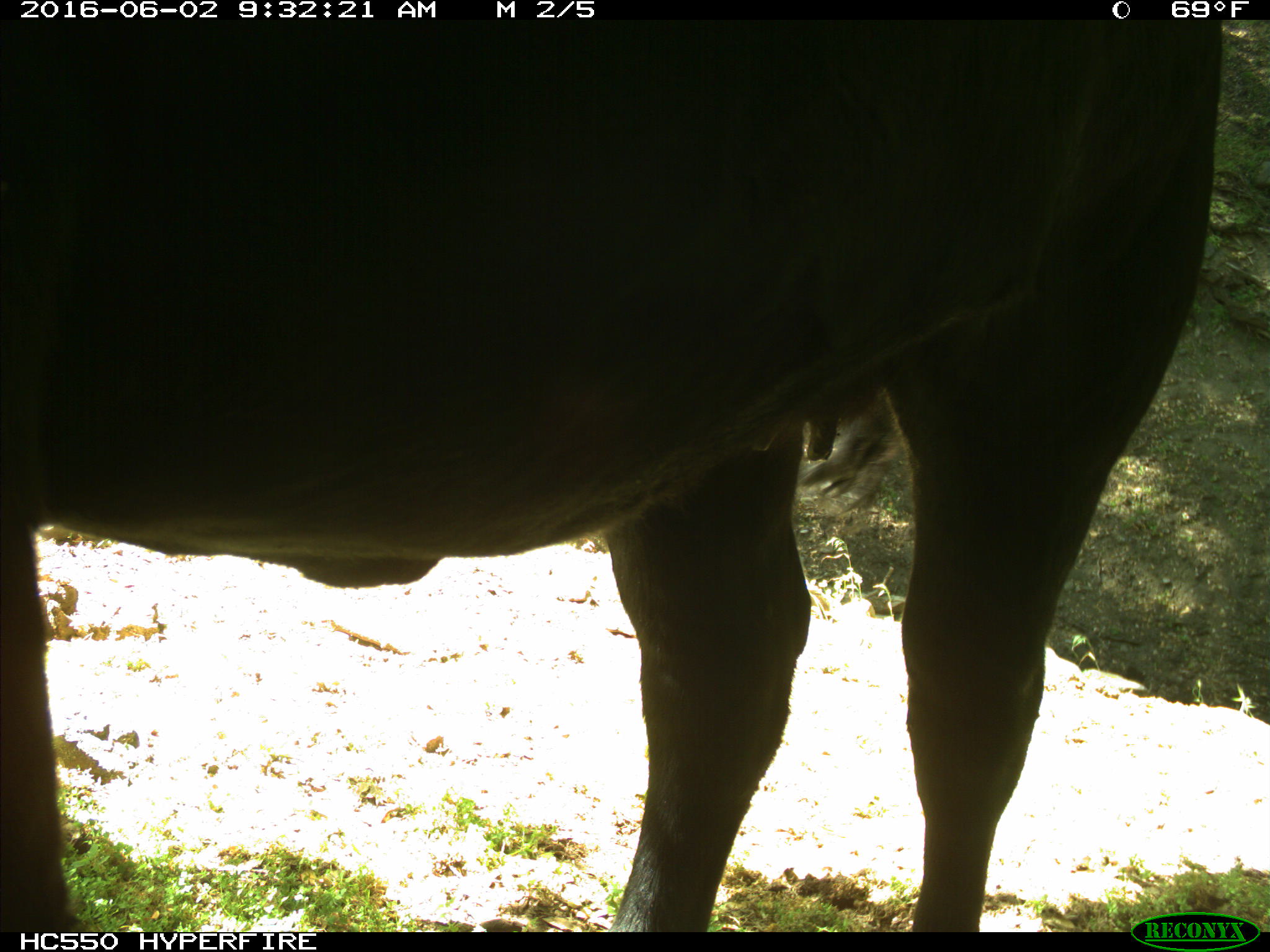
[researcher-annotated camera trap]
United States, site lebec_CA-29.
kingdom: Animalia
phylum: Chordata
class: Mammalia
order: Artiodactyla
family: Bovidae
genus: Bos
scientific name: Bos taurus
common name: domestic cow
Bos taurus (domestic cow).